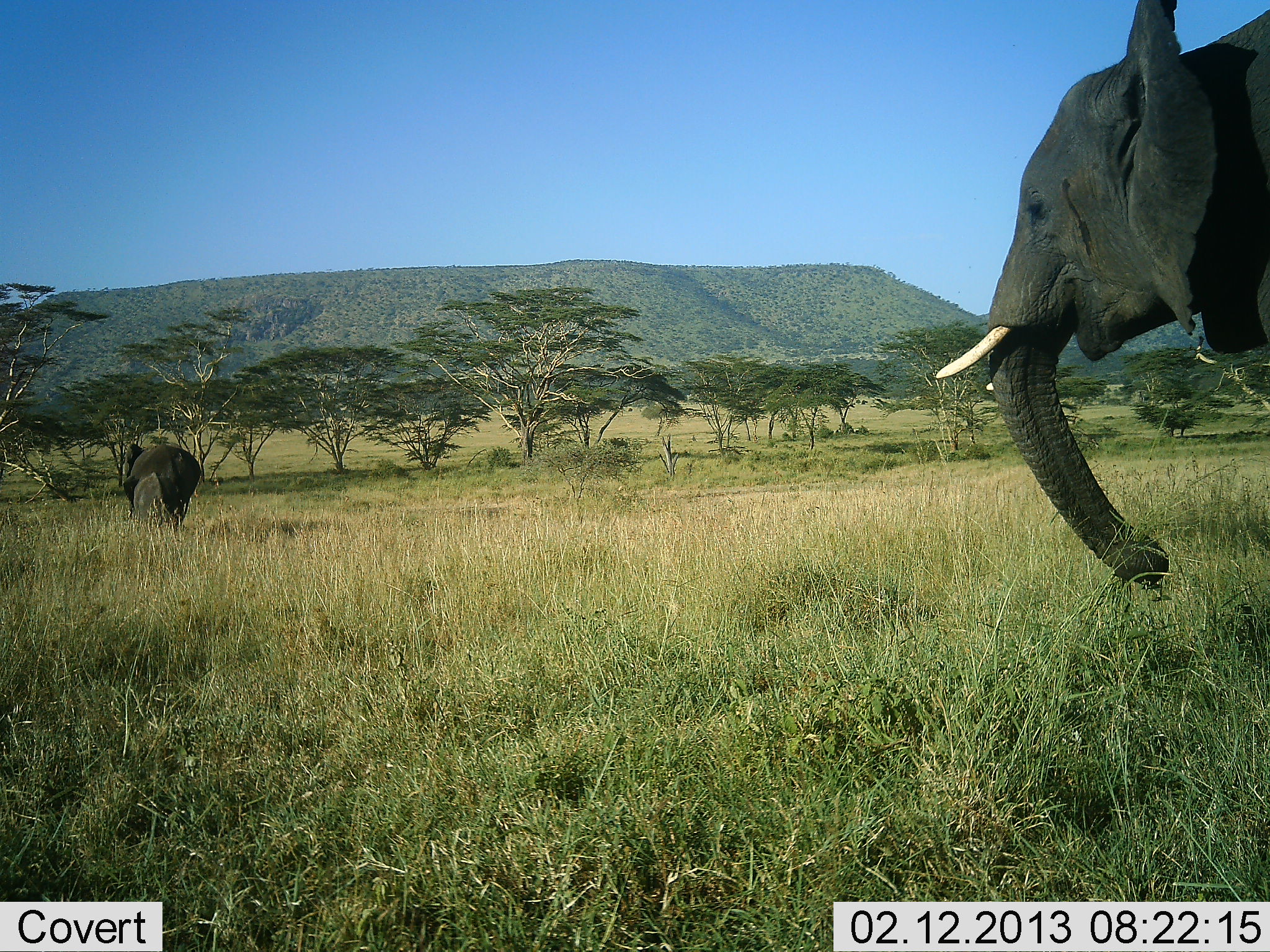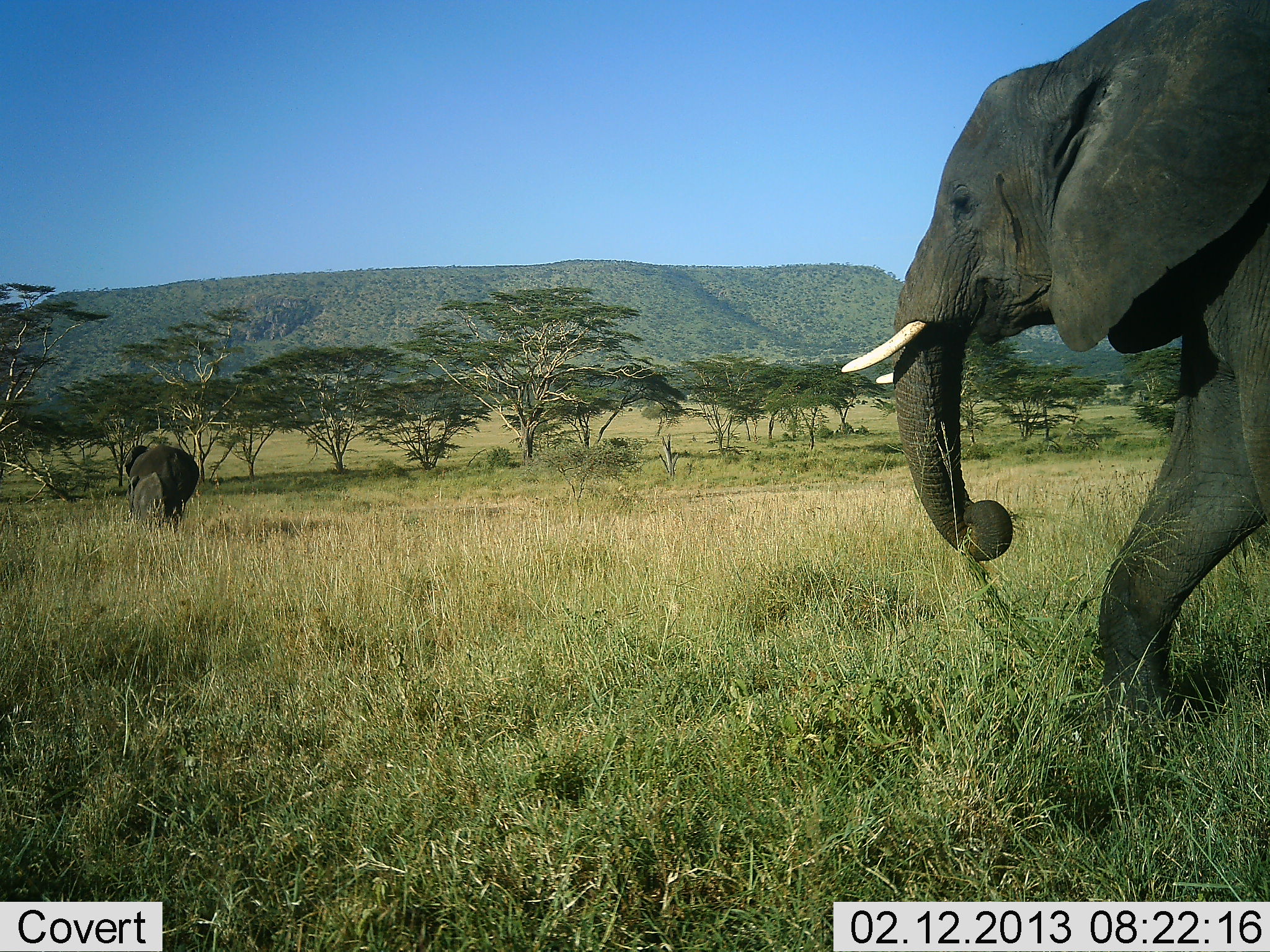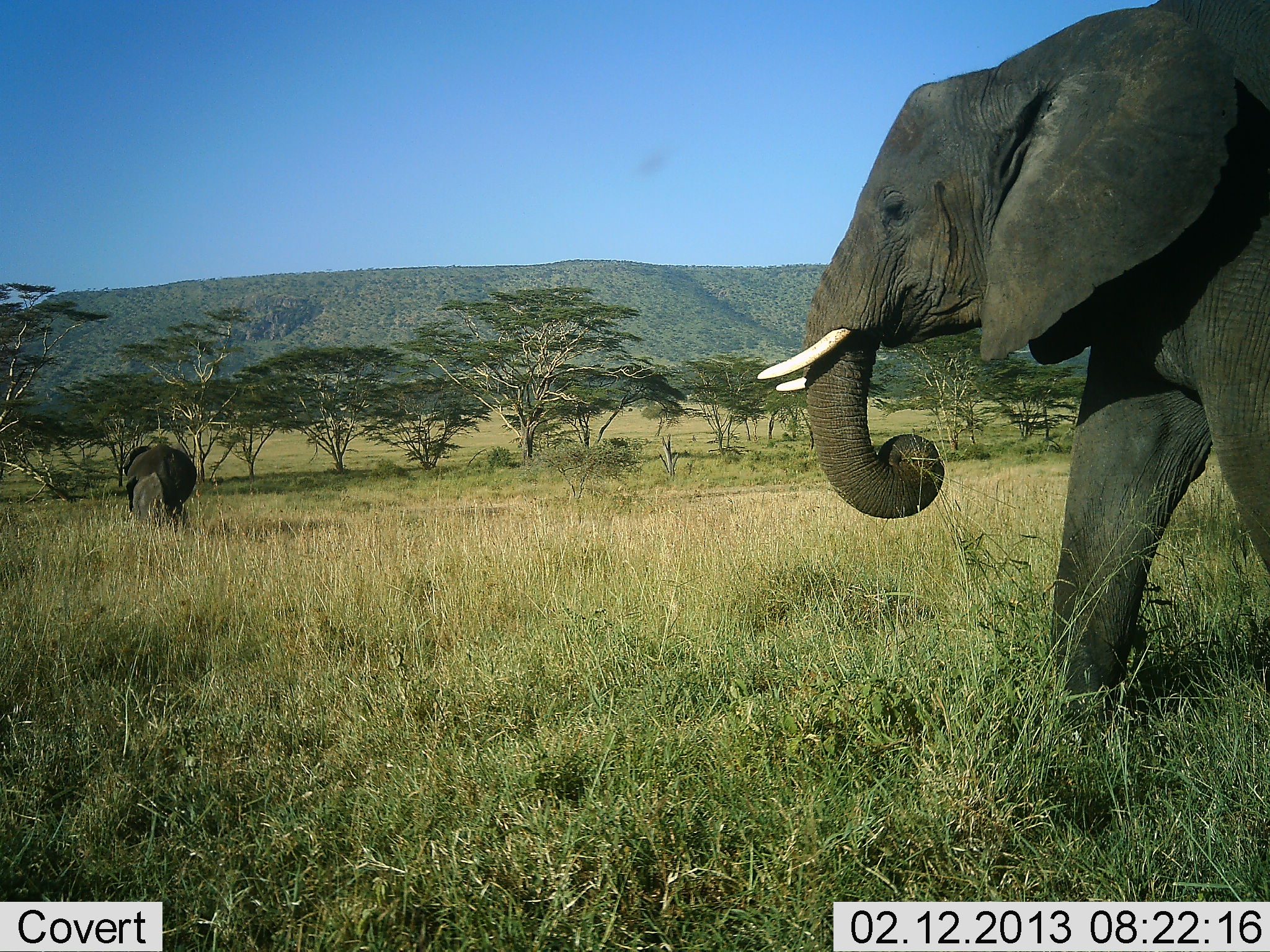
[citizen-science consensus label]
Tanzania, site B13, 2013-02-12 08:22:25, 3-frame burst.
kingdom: Animalia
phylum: Chordata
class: Mammalia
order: Proboscidea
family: Elephantidae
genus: Loxodonta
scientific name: Loxodonta africana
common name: african bush elephant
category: elephant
Elephant (african bush elephant) (Loxodonta africana), count 2. Behavior (volunteer vote fractions): standing 20%, resting 0%, moving 90%, interacting 0%. Young present (vote fraction): 10%. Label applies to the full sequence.